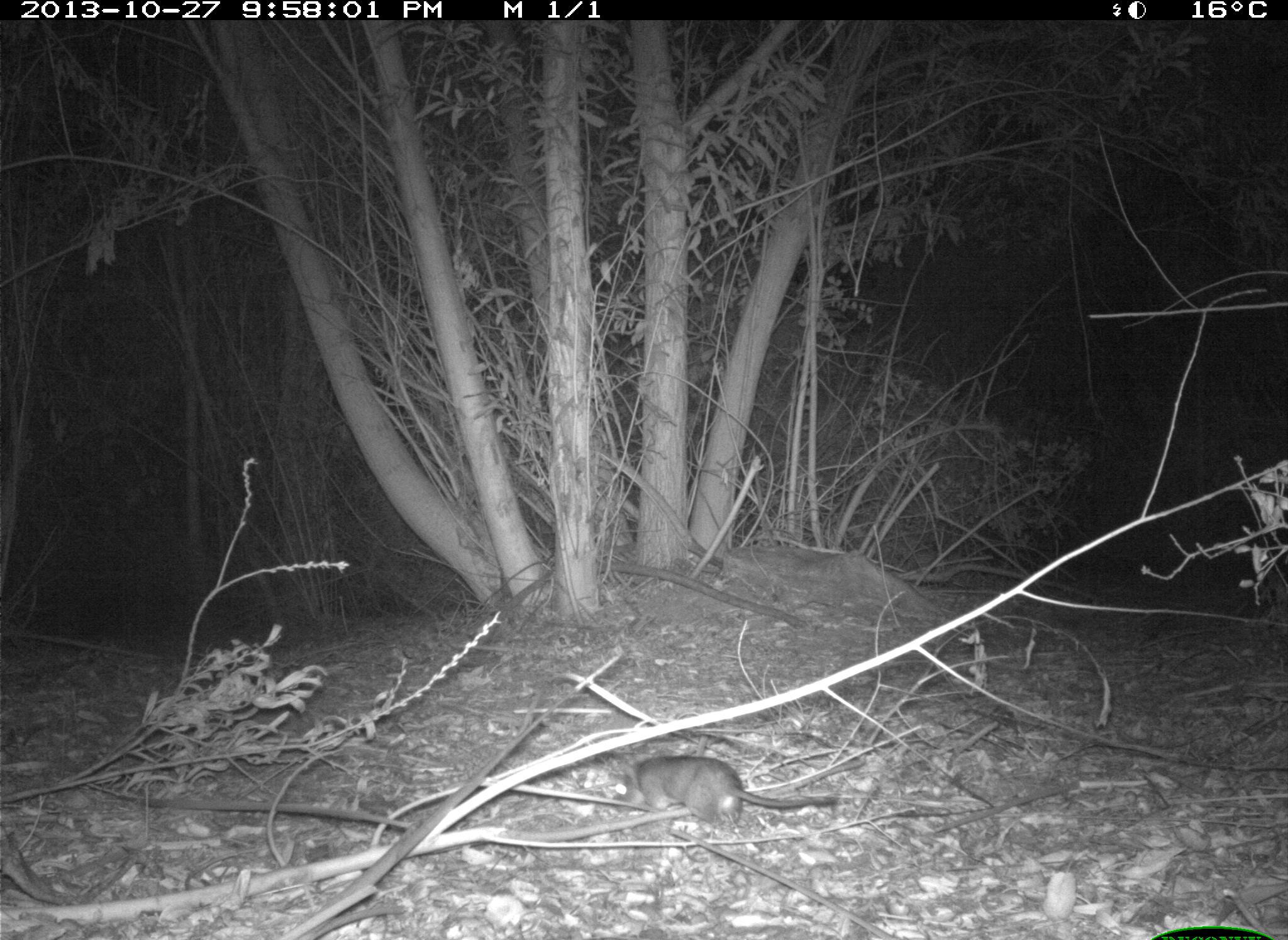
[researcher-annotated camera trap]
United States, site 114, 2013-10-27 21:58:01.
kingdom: Animalia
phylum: Chordata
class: Mammalia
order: Rodentia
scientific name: Rodentia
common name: rodent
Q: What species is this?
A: Rodent (Rodentia).